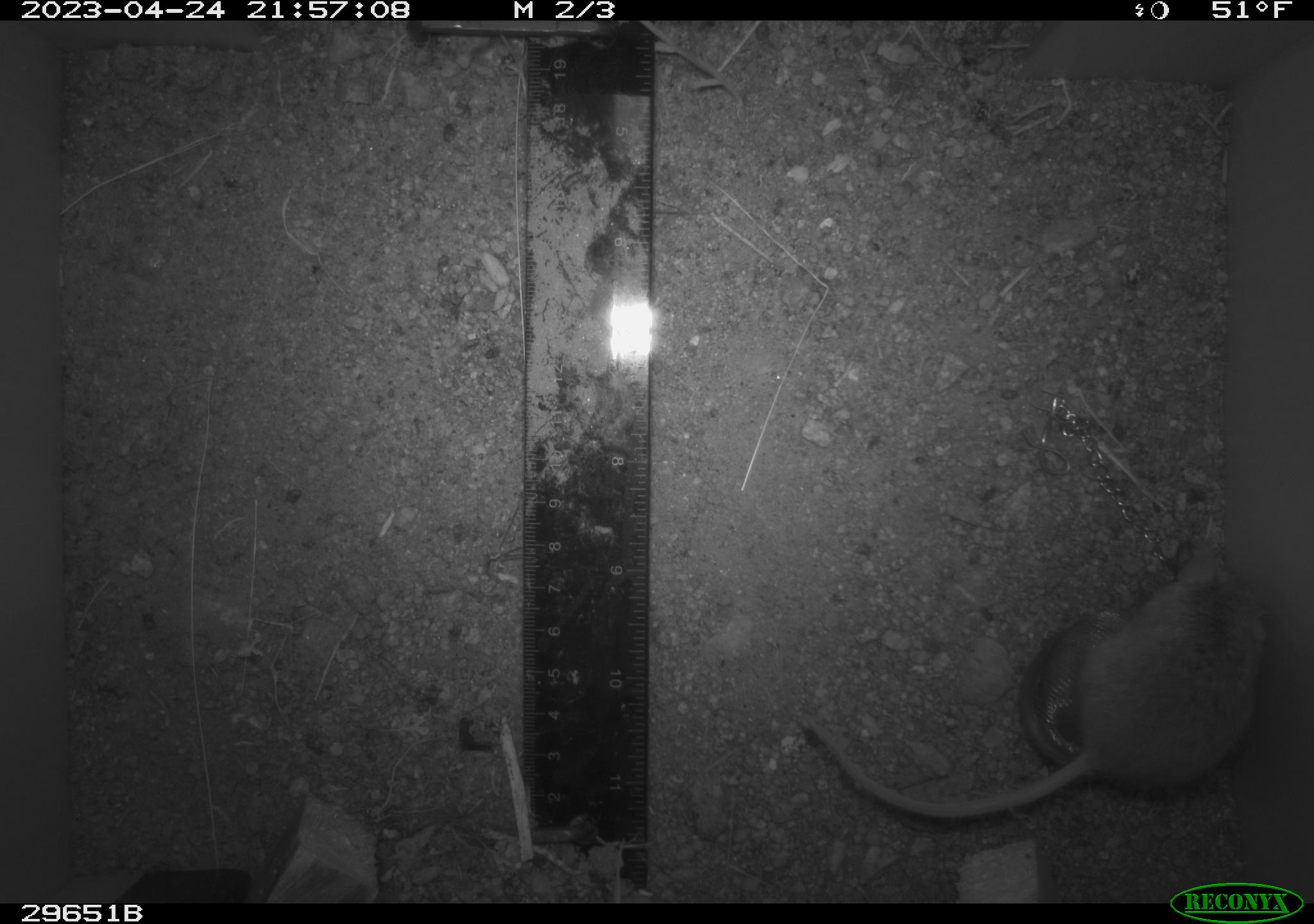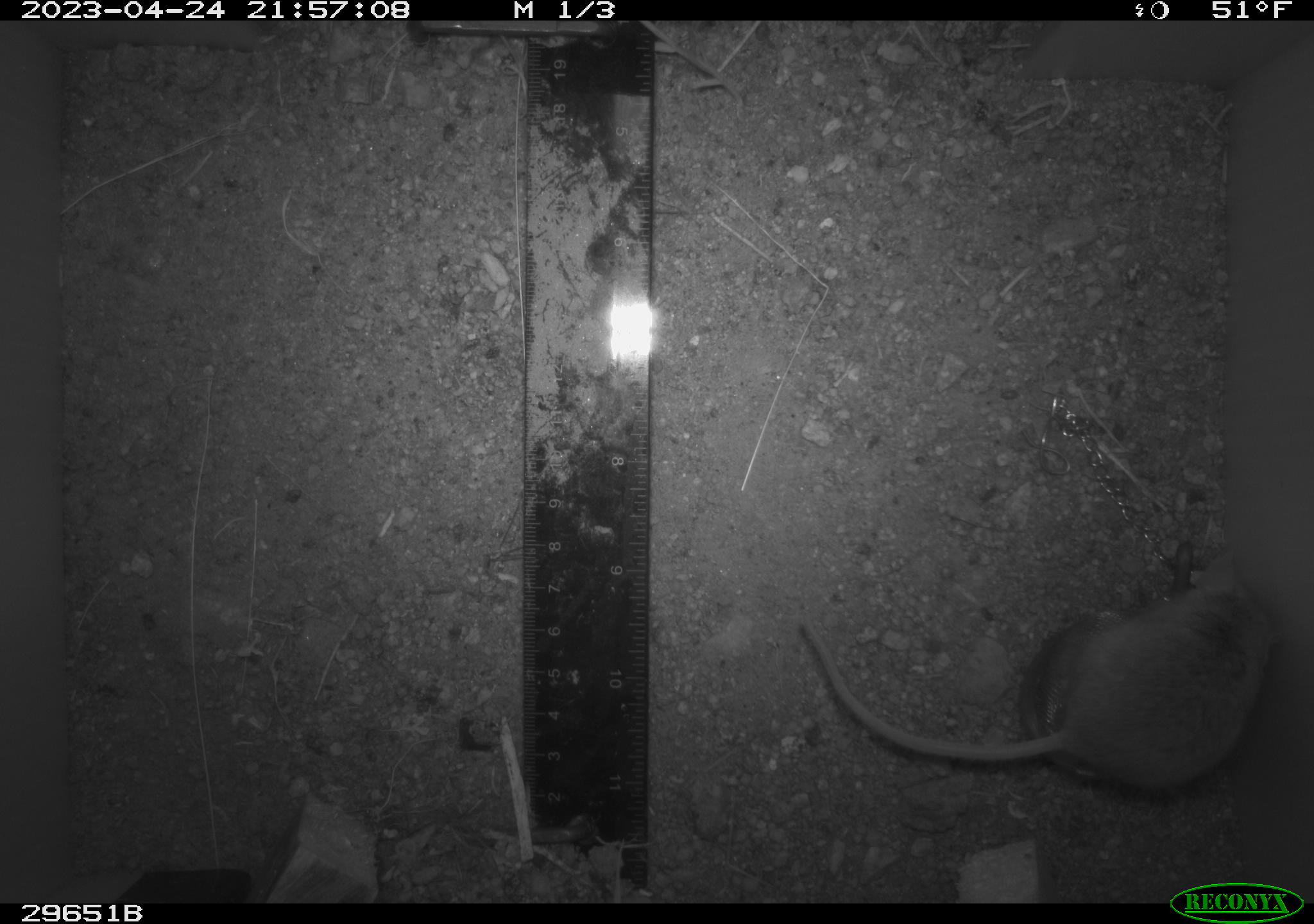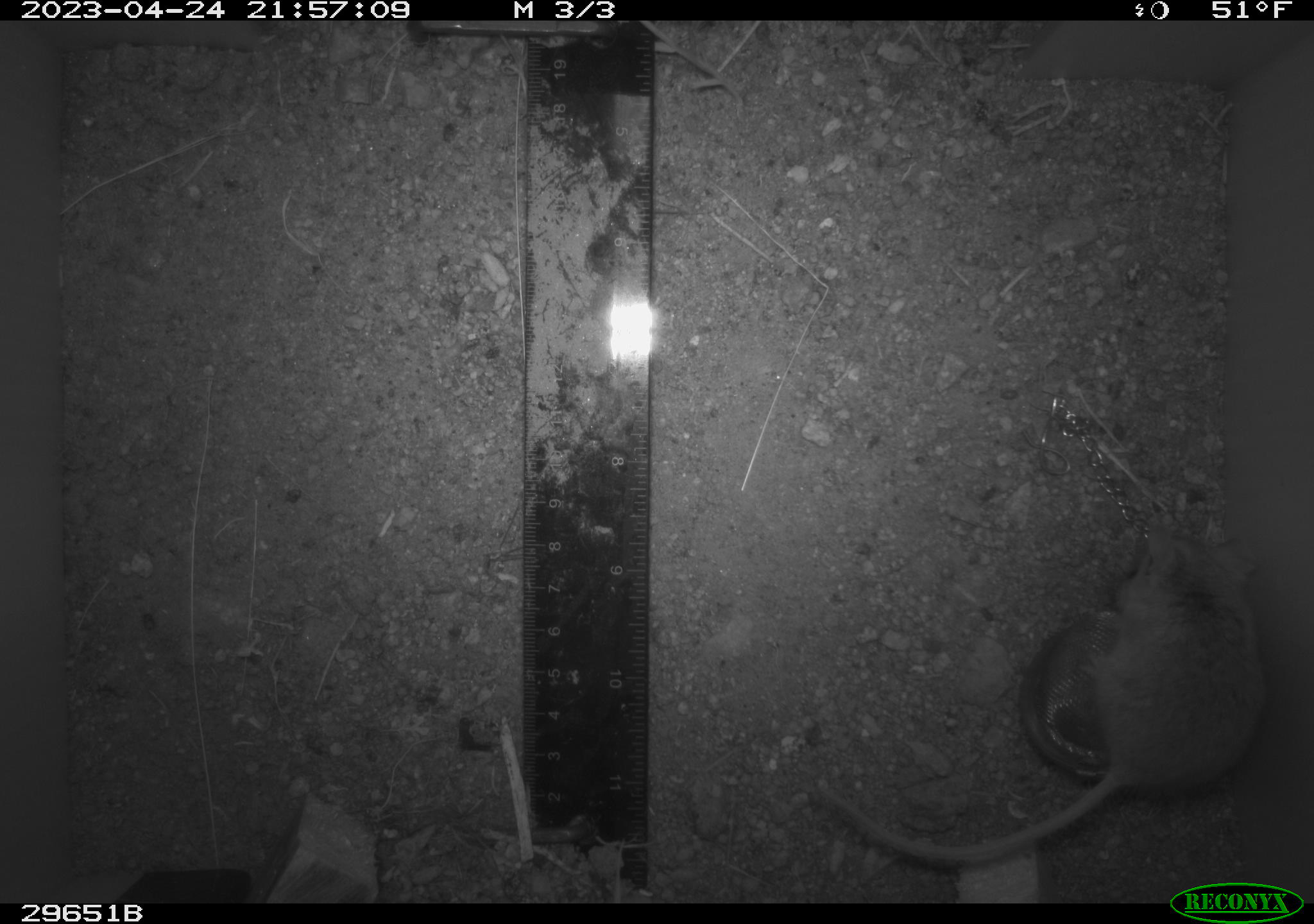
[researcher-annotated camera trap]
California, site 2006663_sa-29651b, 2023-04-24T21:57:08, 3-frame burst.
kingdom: Animalia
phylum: Chordata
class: Mammalia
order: Rodentia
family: Cricetidae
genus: Peromyscus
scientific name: Peromyscus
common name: deer mice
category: peromyscus species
Peromyscus species (deer mice) (Peromyscus).